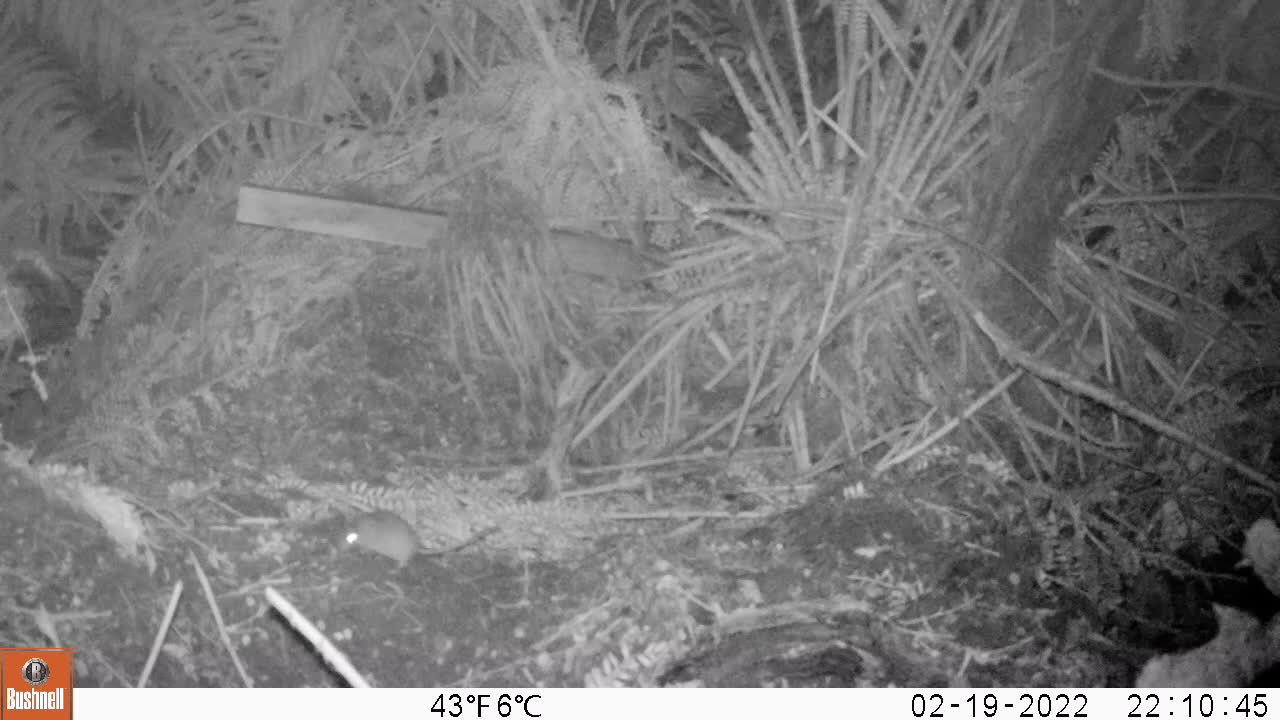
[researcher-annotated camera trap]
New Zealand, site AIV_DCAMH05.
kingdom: Animalia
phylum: Chordata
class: Mammalia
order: Rodentia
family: Muridae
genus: Mus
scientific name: Mus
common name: mouse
Mouse (Mus).